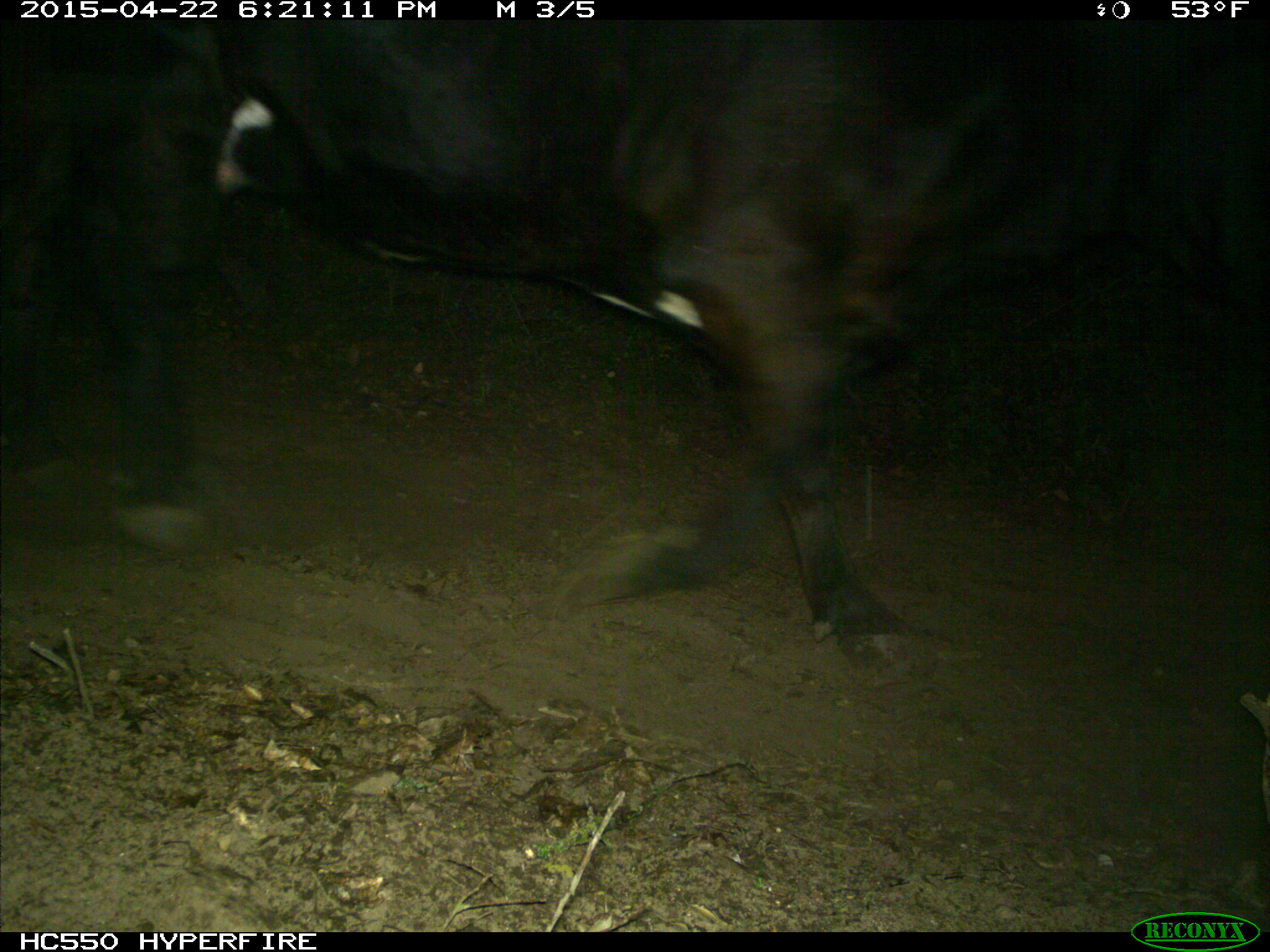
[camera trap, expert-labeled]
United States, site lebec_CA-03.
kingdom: Animalia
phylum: Chordata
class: Mammalia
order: Artiodactyla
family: Bovidae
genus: Bos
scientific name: Bos taurus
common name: domestic cow